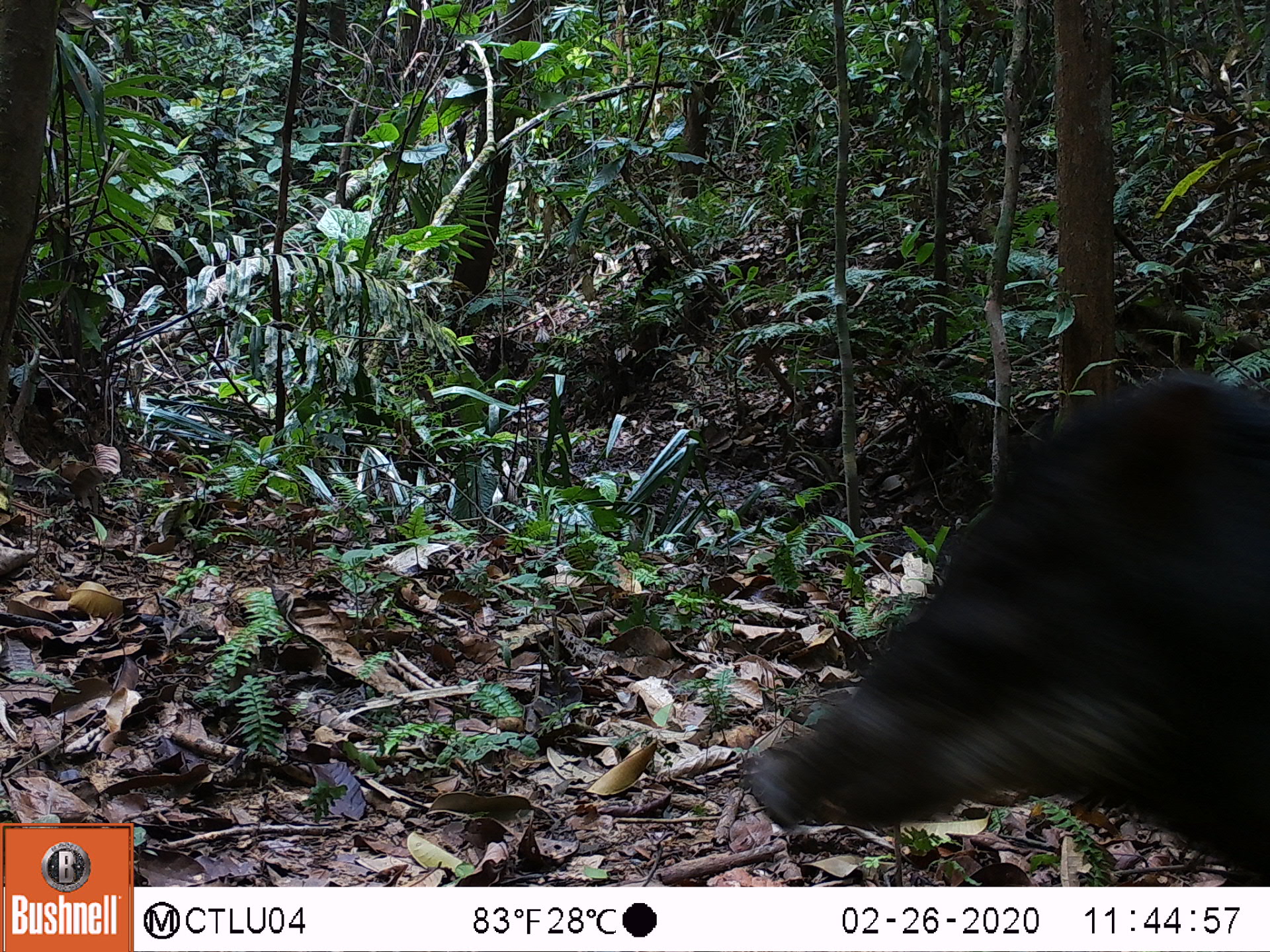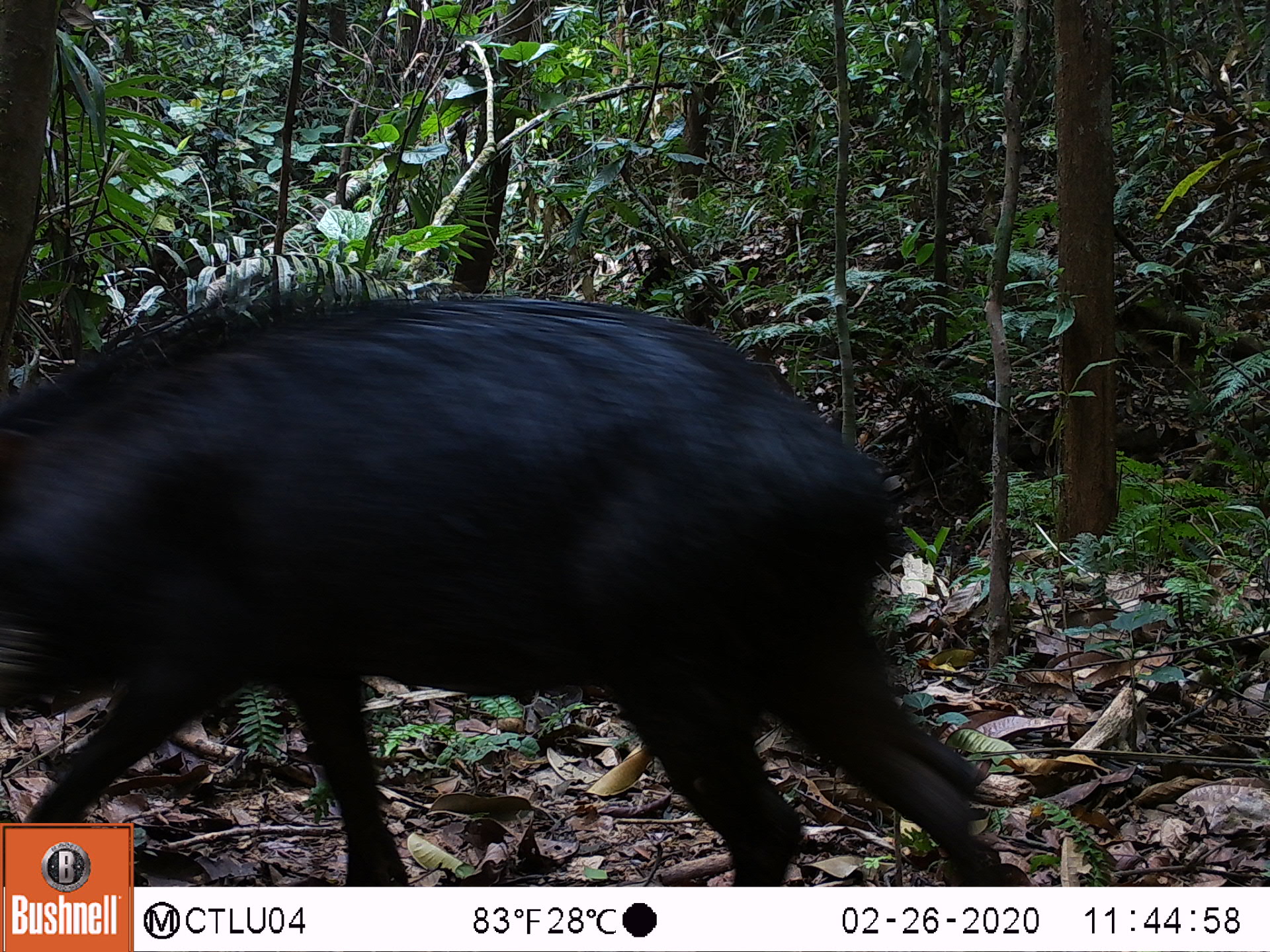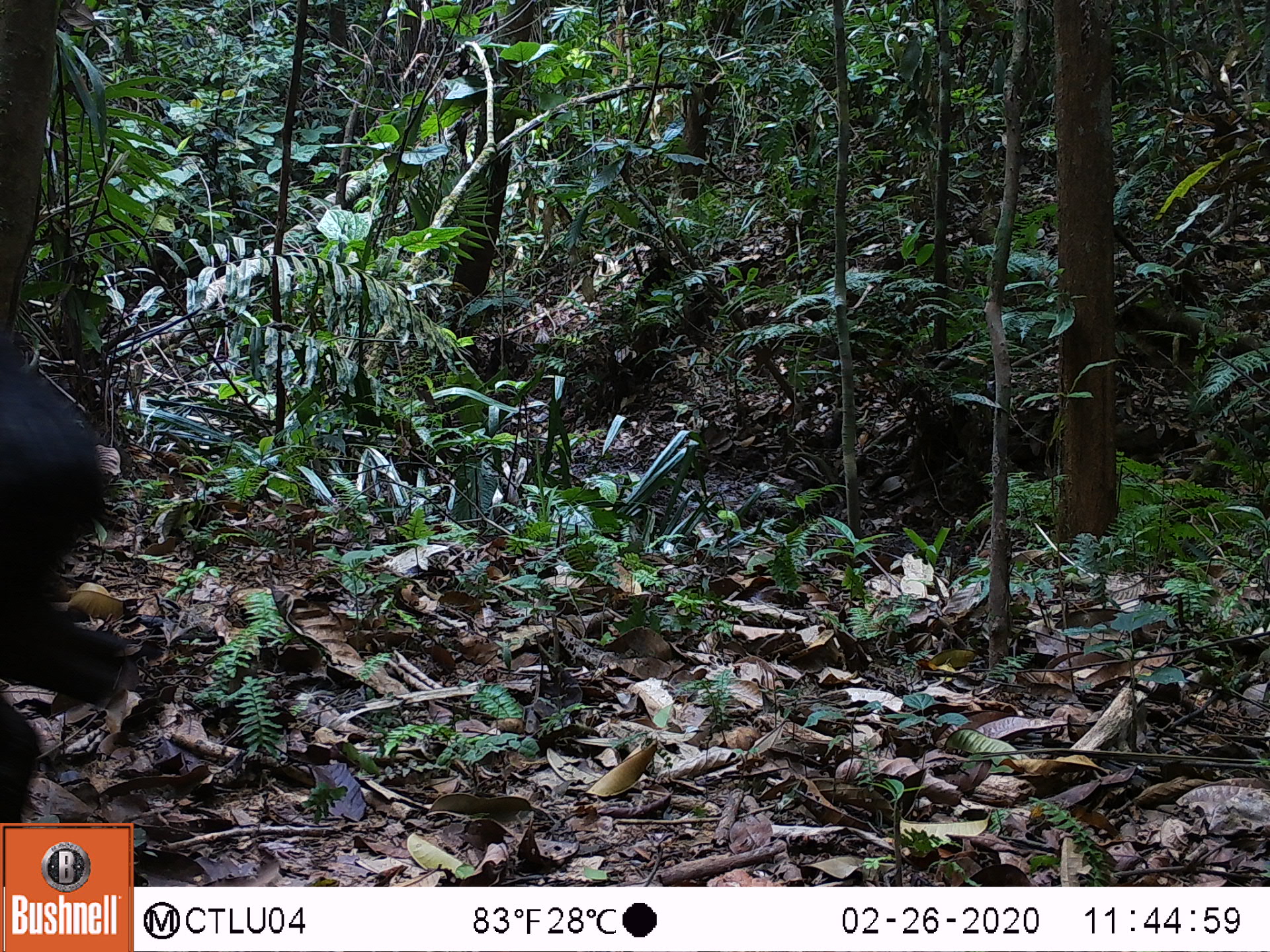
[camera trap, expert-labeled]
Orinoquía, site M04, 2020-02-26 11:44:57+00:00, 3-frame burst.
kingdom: Animalia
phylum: Chordata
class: Mammalia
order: Artiodactyla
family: Tayassuidae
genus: Tayassu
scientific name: Tayassu pecari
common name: white-lipped peccary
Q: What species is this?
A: White-lipped peccary (Tayassu pecari).